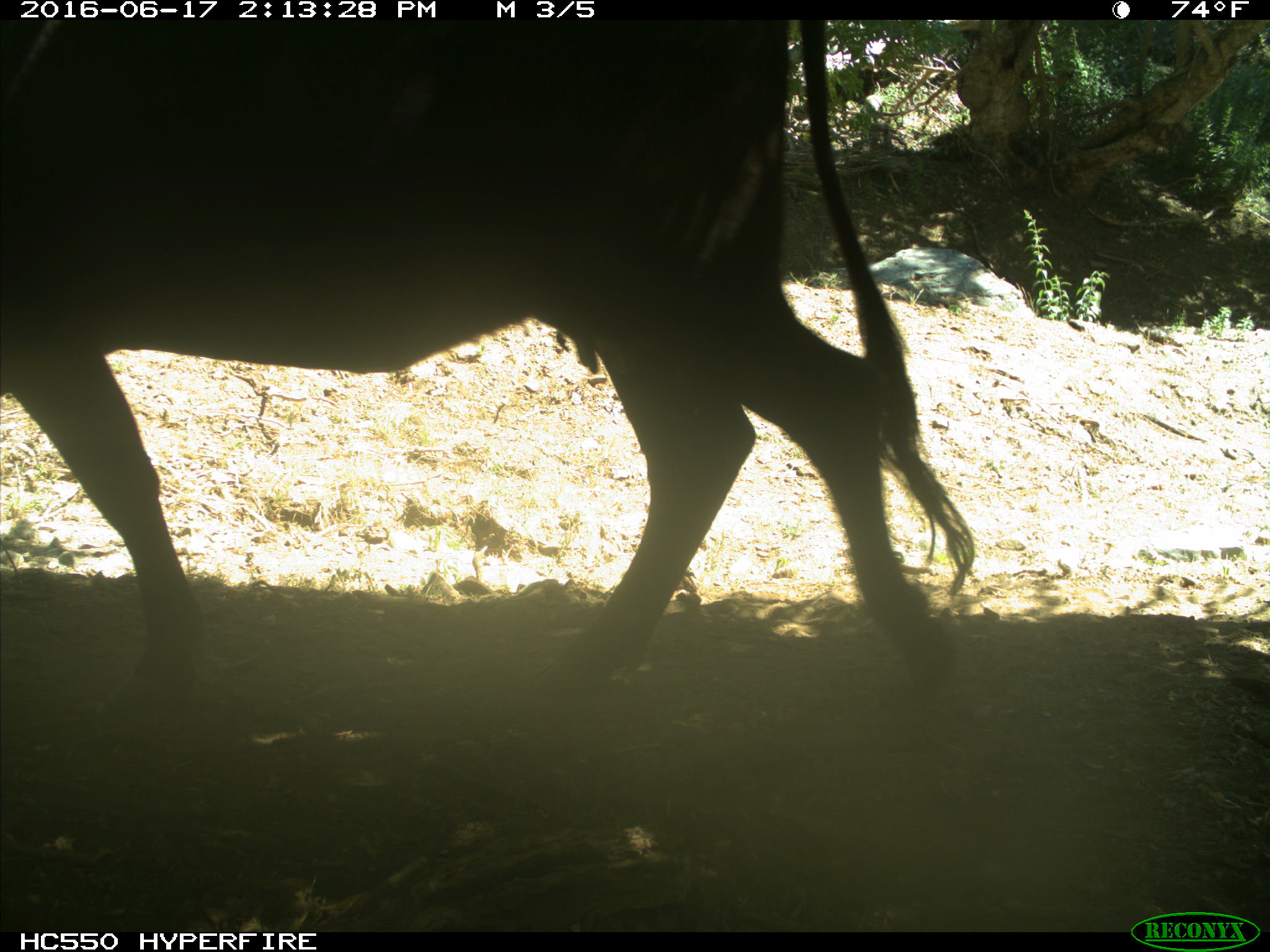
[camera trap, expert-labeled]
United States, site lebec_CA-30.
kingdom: Animalia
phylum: Chordata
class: Mammalia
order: Artiodactyla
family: Bovidae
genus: Bos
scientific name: Bos taurus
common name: domestic cow